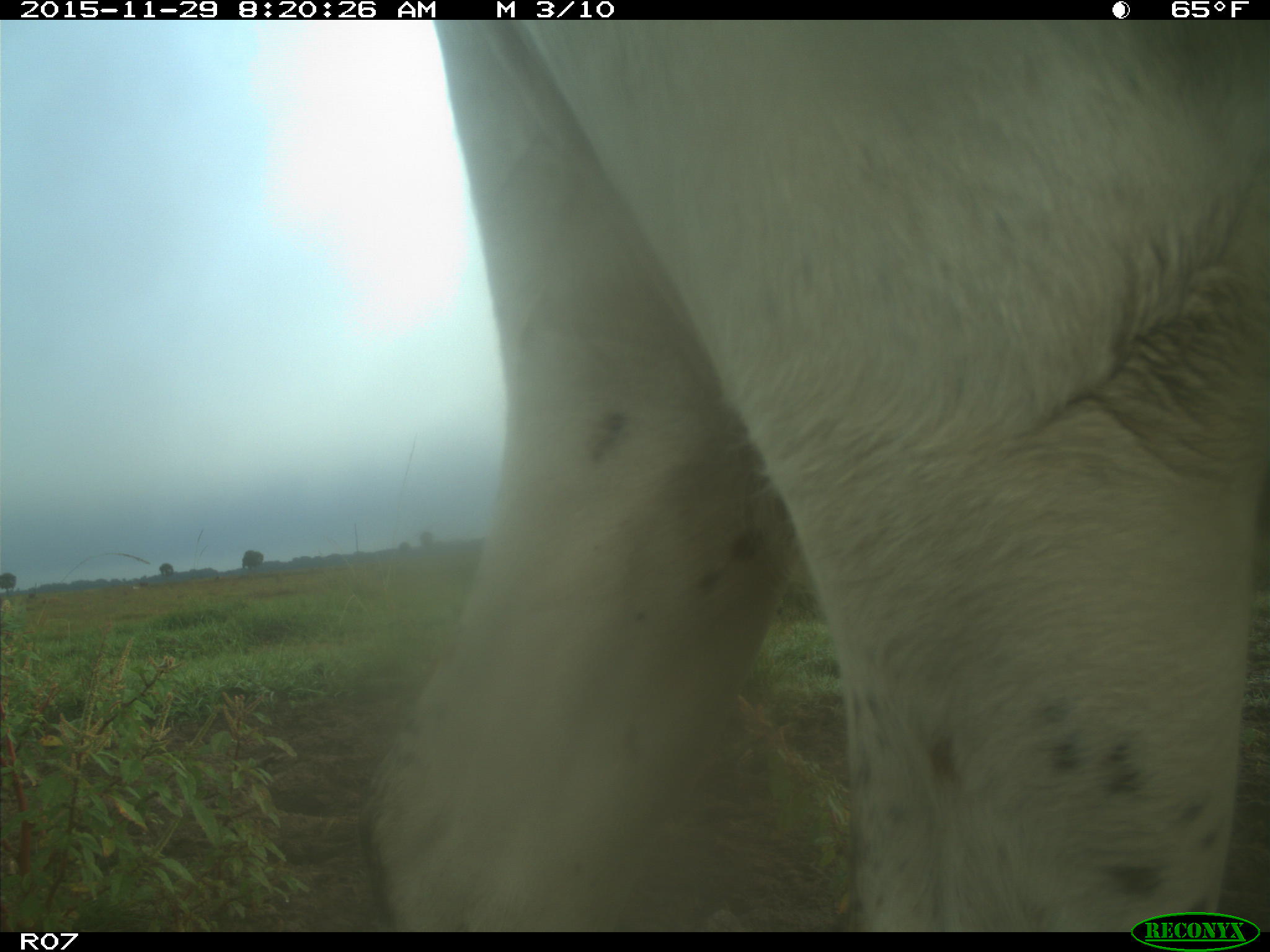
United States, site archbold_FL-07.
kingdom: Animalia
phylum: Chordata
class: Mammalia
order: Artiodactyla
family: Bovidae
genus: Bos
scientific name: Bos taurus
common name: domestic cow